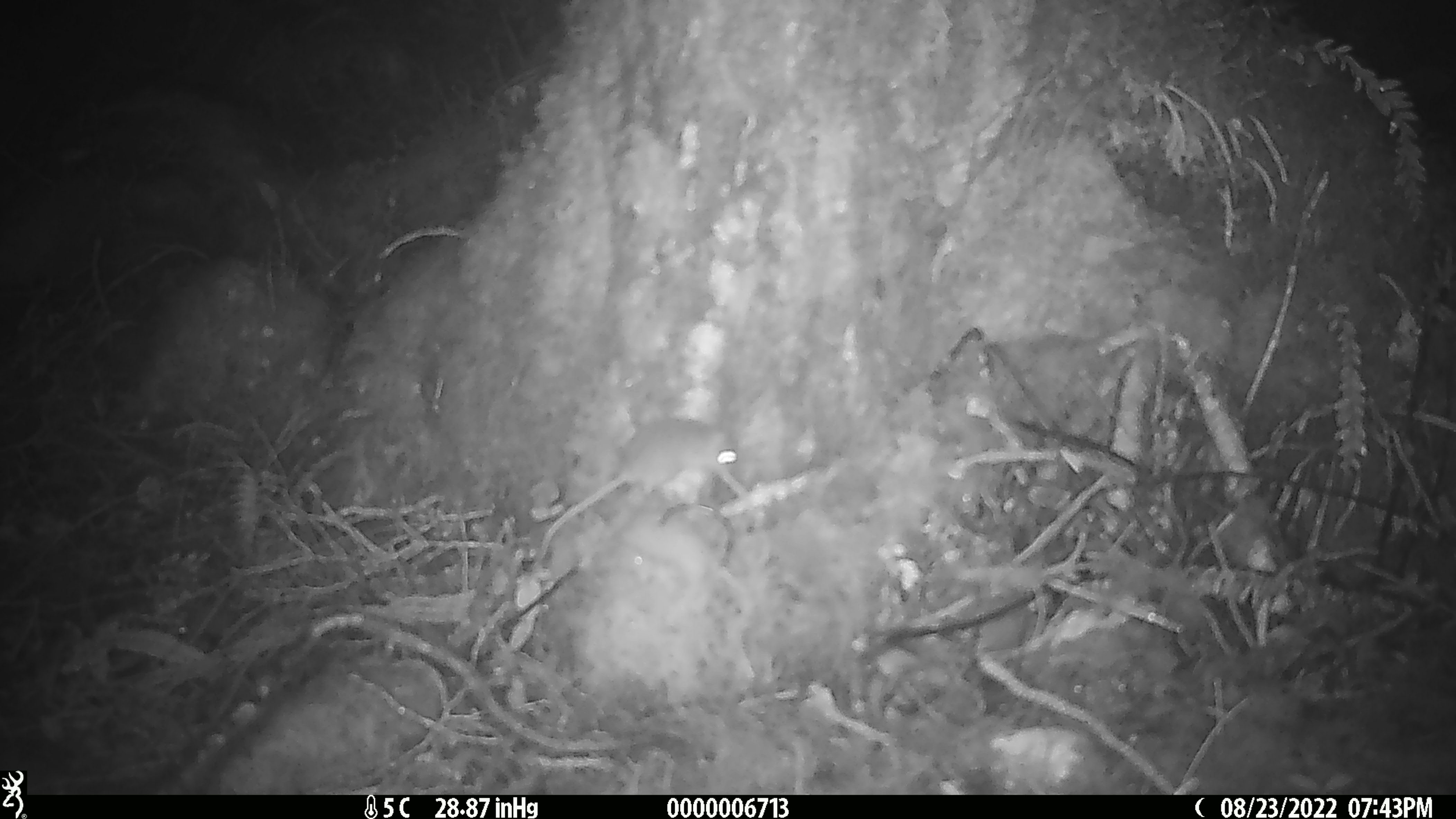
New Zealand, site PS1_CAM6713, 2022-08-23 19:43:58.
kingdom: Animalia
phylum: Chordata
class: Mammalia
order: Rodentia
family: Muridae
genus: Mus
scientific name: Mus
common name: mouse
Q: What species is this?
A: Mouse (Mus).